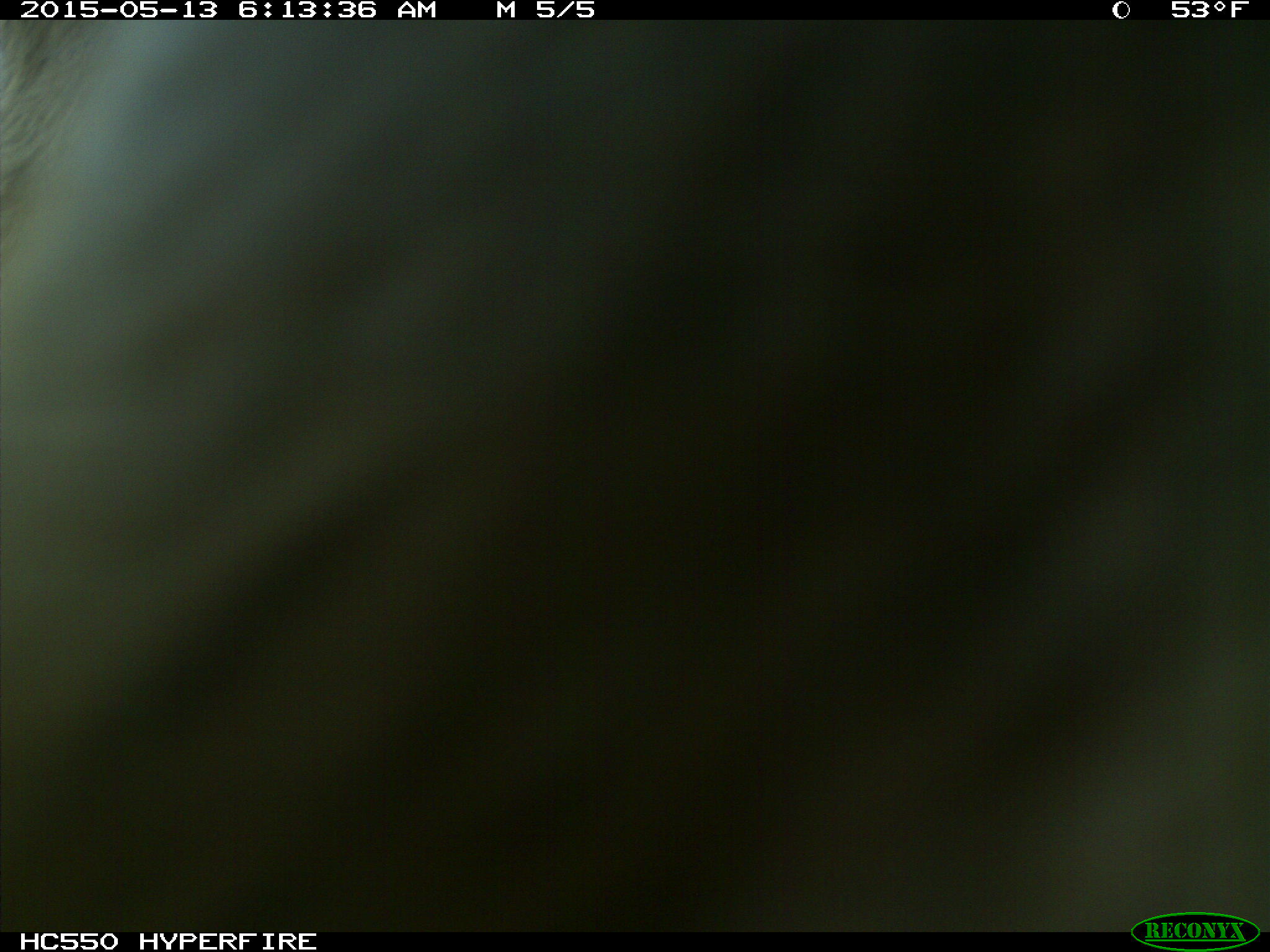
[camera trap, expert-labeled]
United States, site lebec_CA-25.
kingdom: Animalia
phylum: Chordata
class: Mammalia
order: Artiodactyla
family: Bovidae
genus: Bos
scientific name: Bos taurus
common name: domestic cow